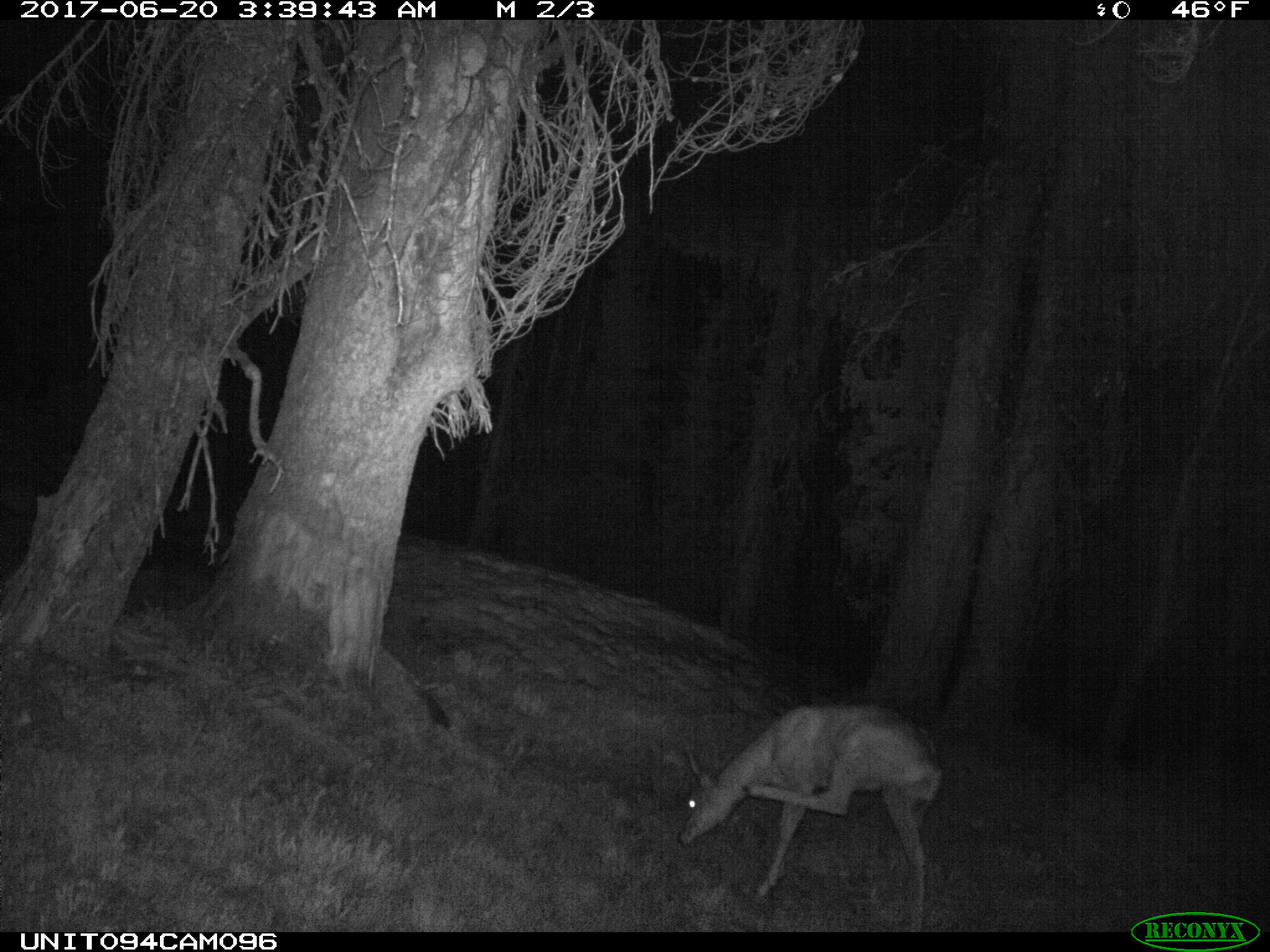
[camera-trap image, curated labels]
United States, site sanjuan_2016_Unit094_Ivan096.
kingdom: Animalia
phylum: Chordata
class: Mammalia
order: Artiodactyla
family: Cervidae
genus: Odocoileus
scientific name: Odocoileus hemionus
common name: mule deer